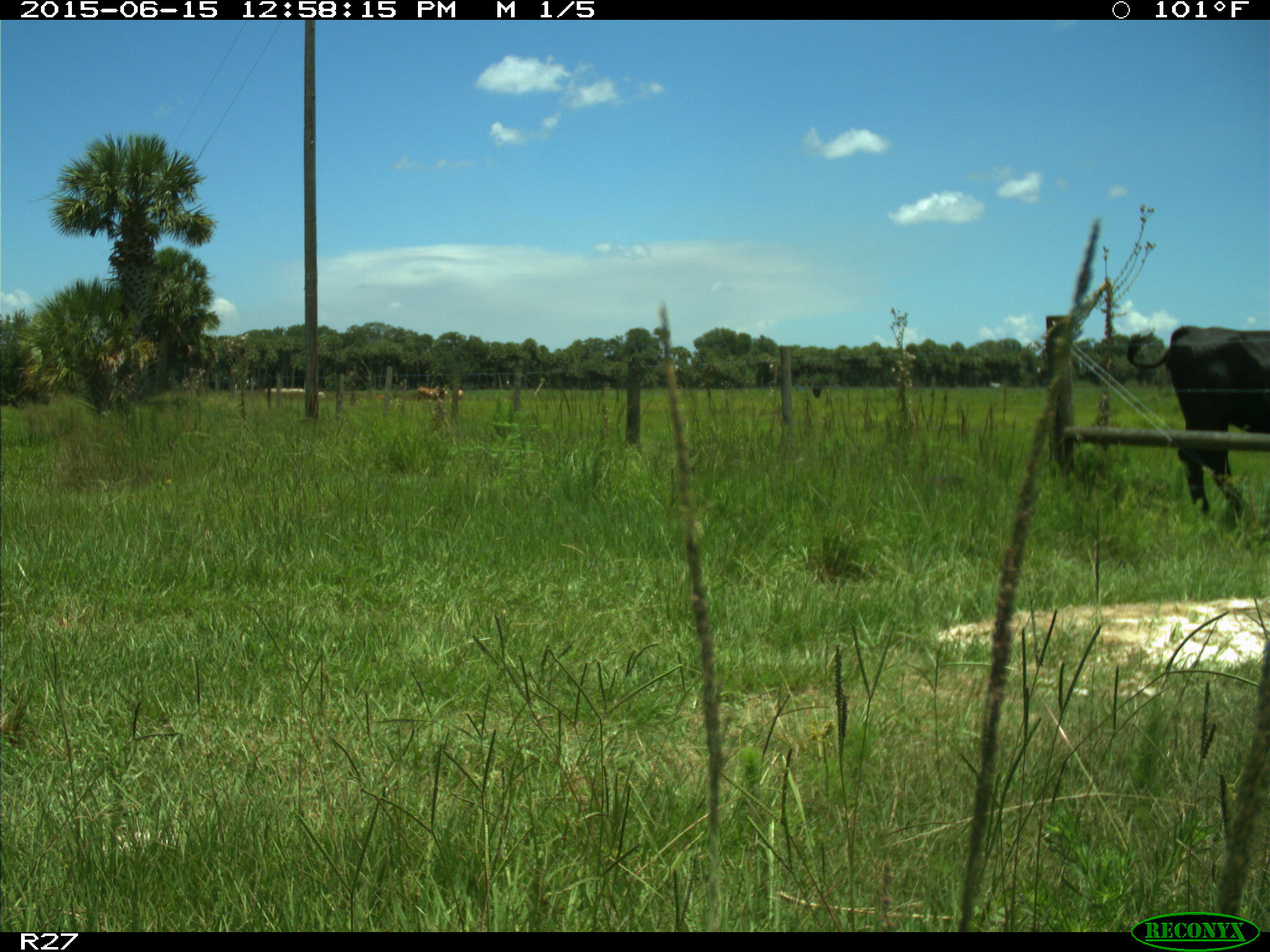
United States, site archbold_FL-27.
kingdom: Animalia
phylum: Chordata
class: Mammalia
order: Artiodactyla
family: Bovidae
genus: Bos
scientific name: Bos taurus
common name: domestic cow